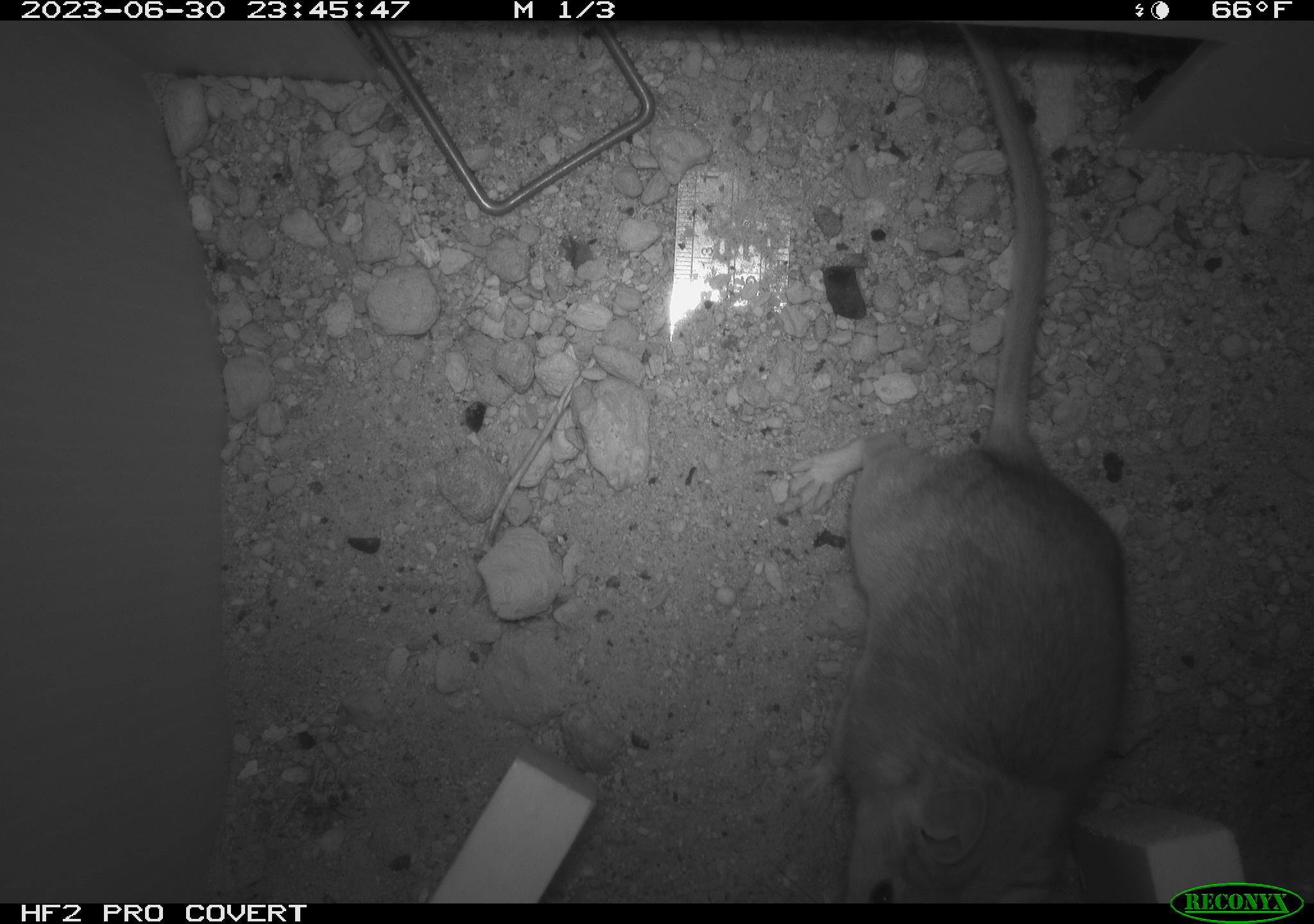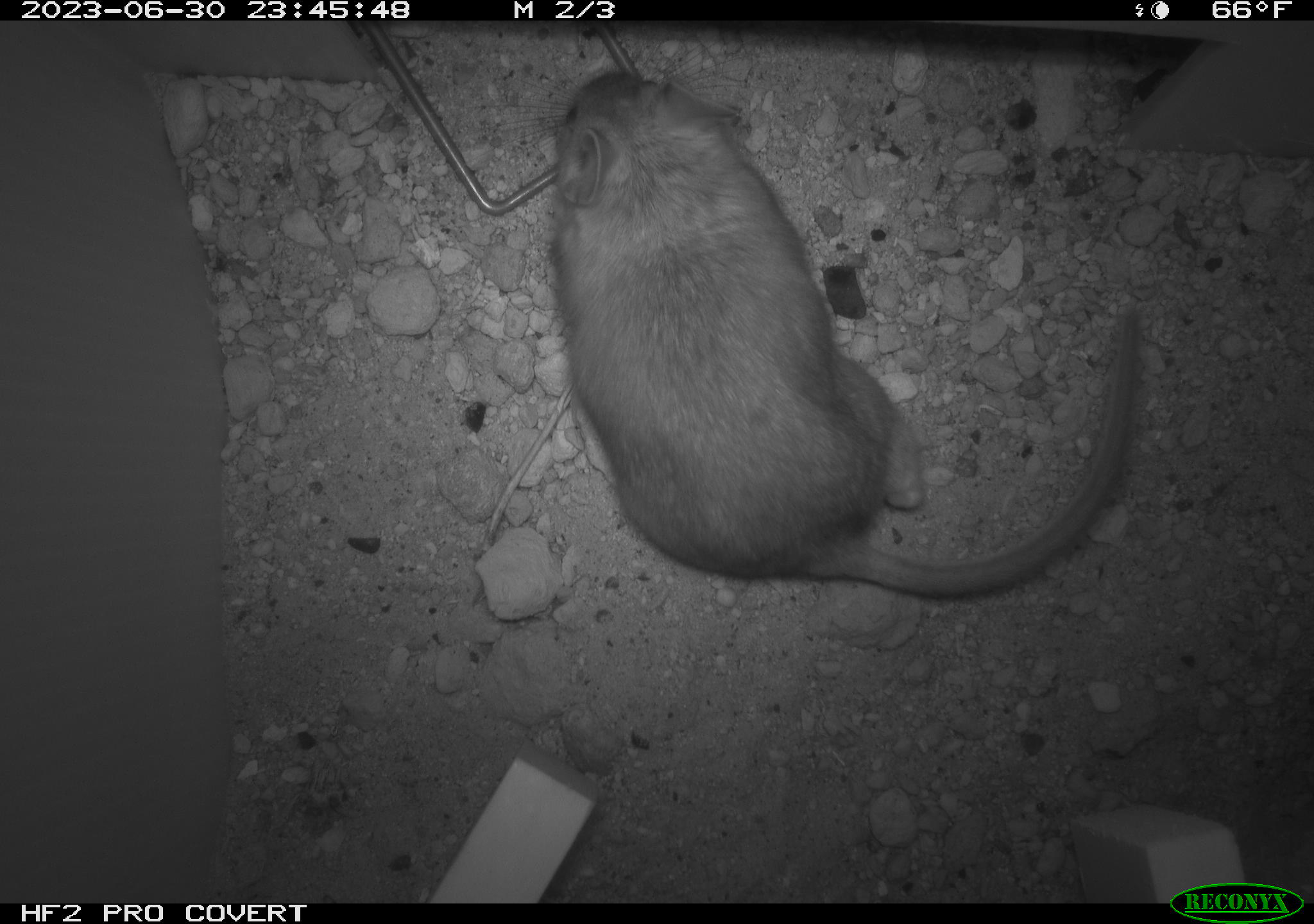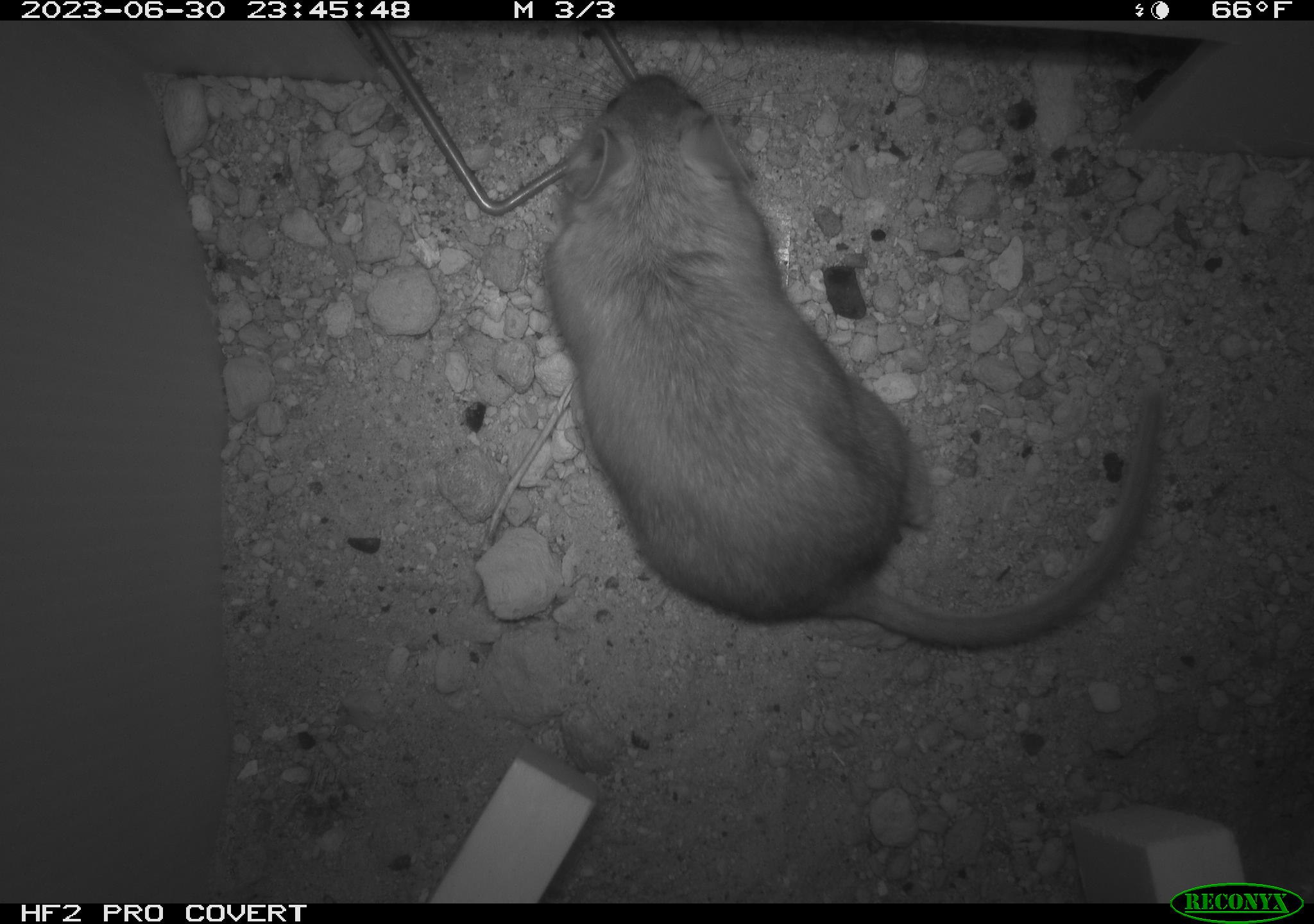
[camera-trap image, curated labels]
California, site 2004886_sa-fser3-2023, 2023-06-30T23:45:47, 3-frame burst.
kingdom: Animalia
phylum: Chordata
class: Mammalia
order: Rodentia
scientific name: Rodentia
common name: mouse species